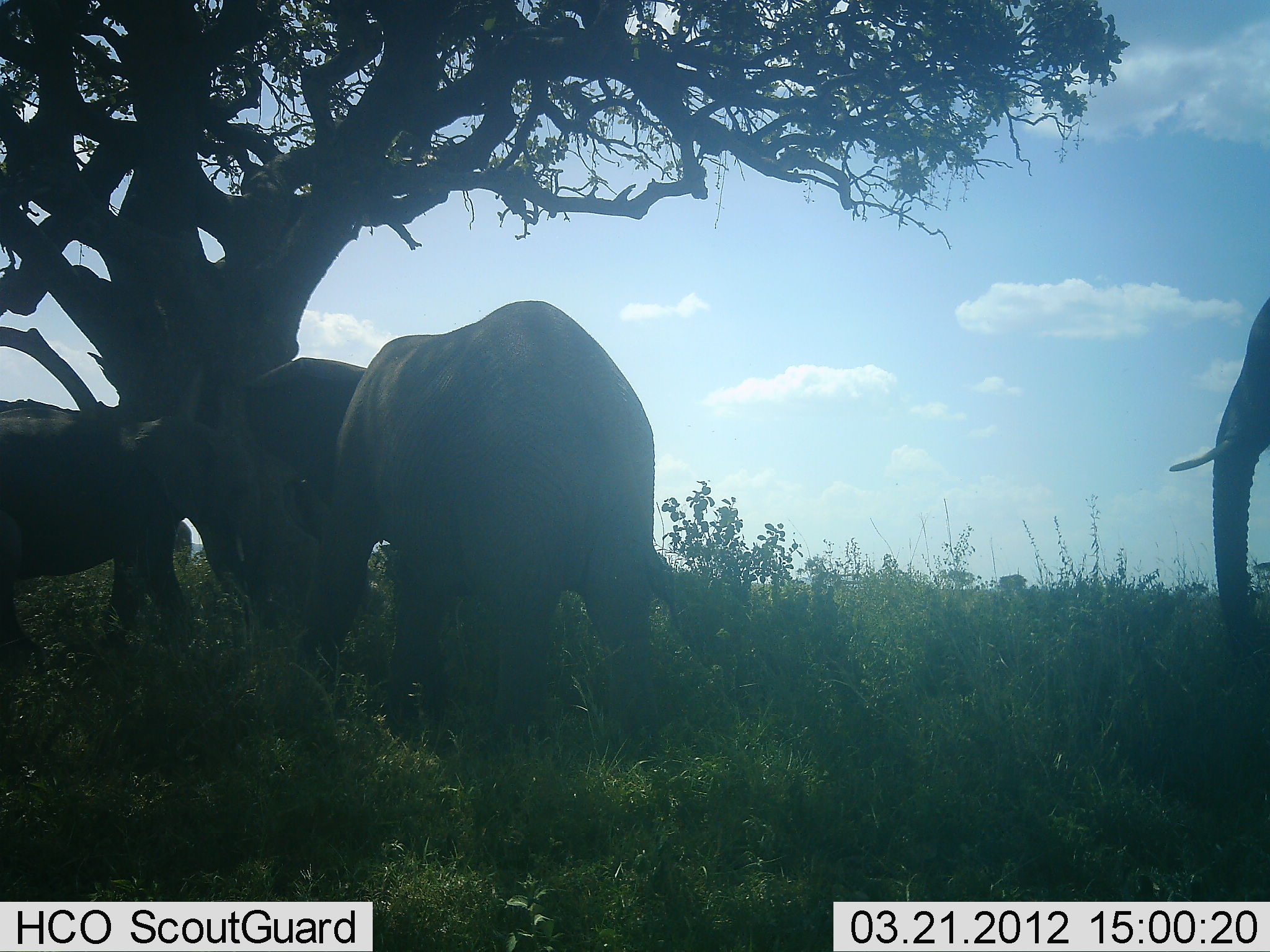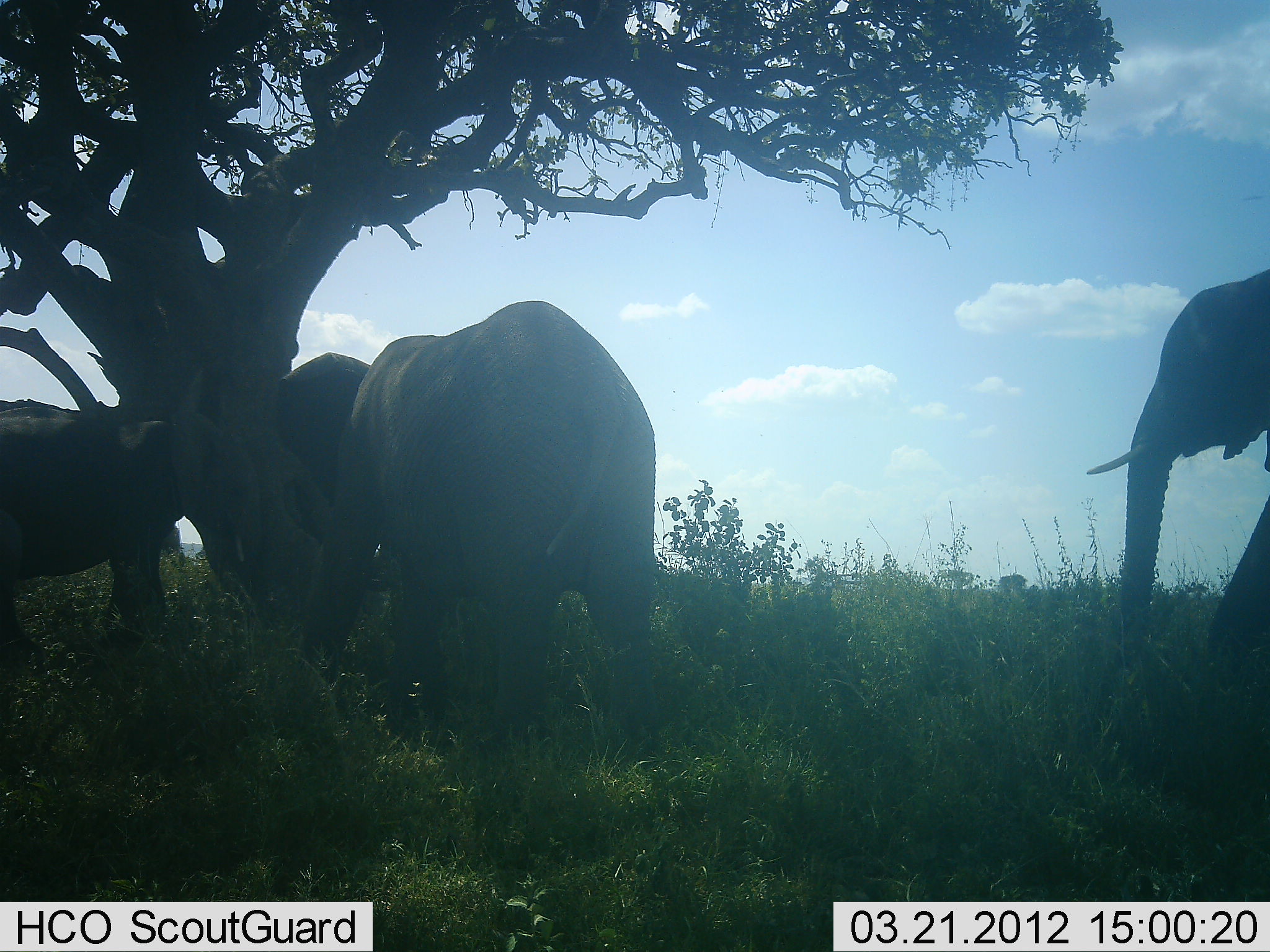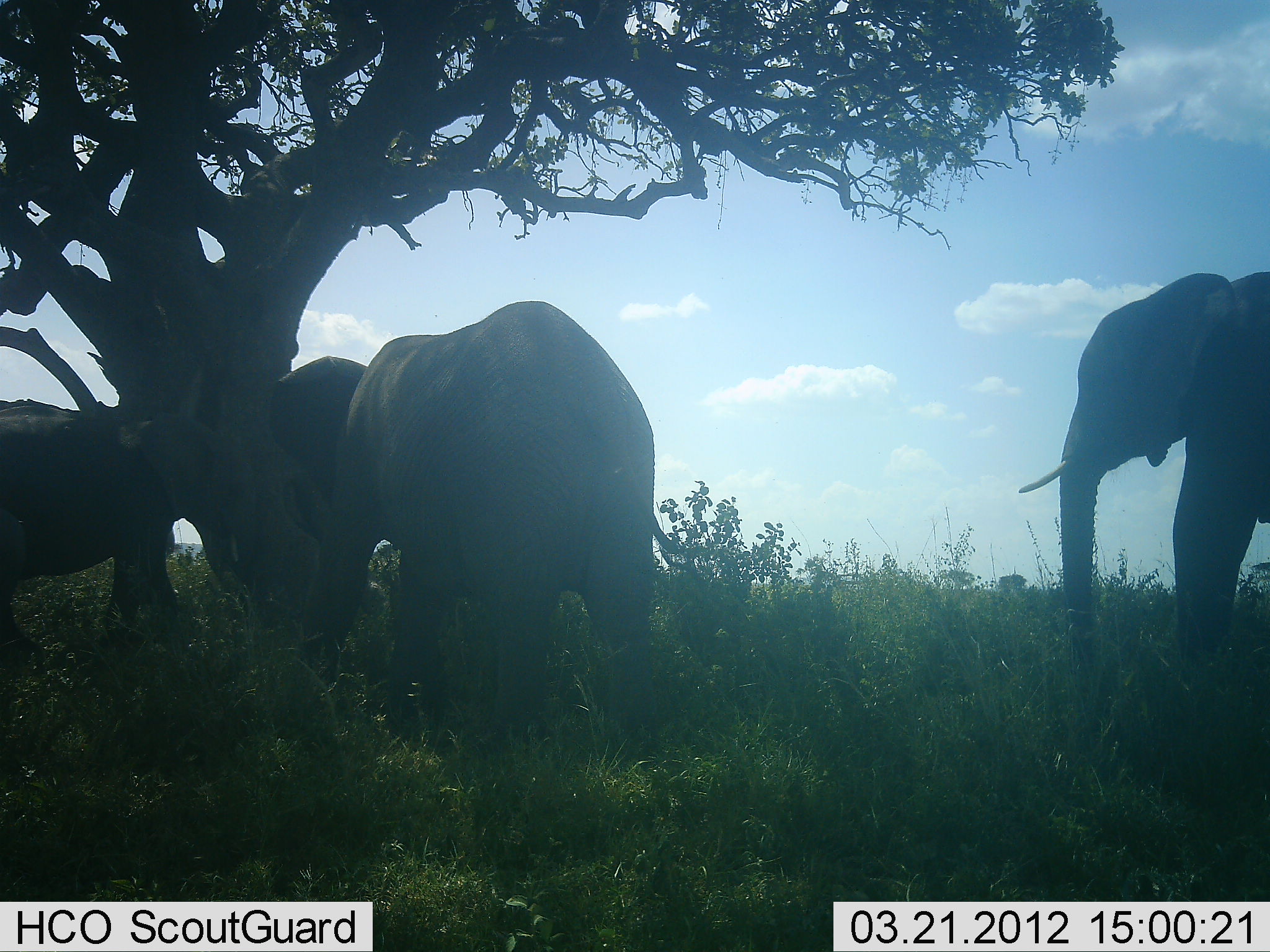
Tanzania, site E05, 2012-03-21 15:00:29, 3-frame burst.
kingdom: Animalia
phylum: Chordata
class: Mammalia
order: Proboscidea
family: Elephantidae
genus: Loxodonta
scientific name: Loxodonta africana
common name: african bush elephant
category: elephant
Elephant (african bush elephant) (Loxodonta africana), count 3. Behavior (volunteer vote fractions): standing 65%, resting 6%, moving 82%, interacting 0%. Young present (vote fraction): 6%. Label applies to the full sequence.